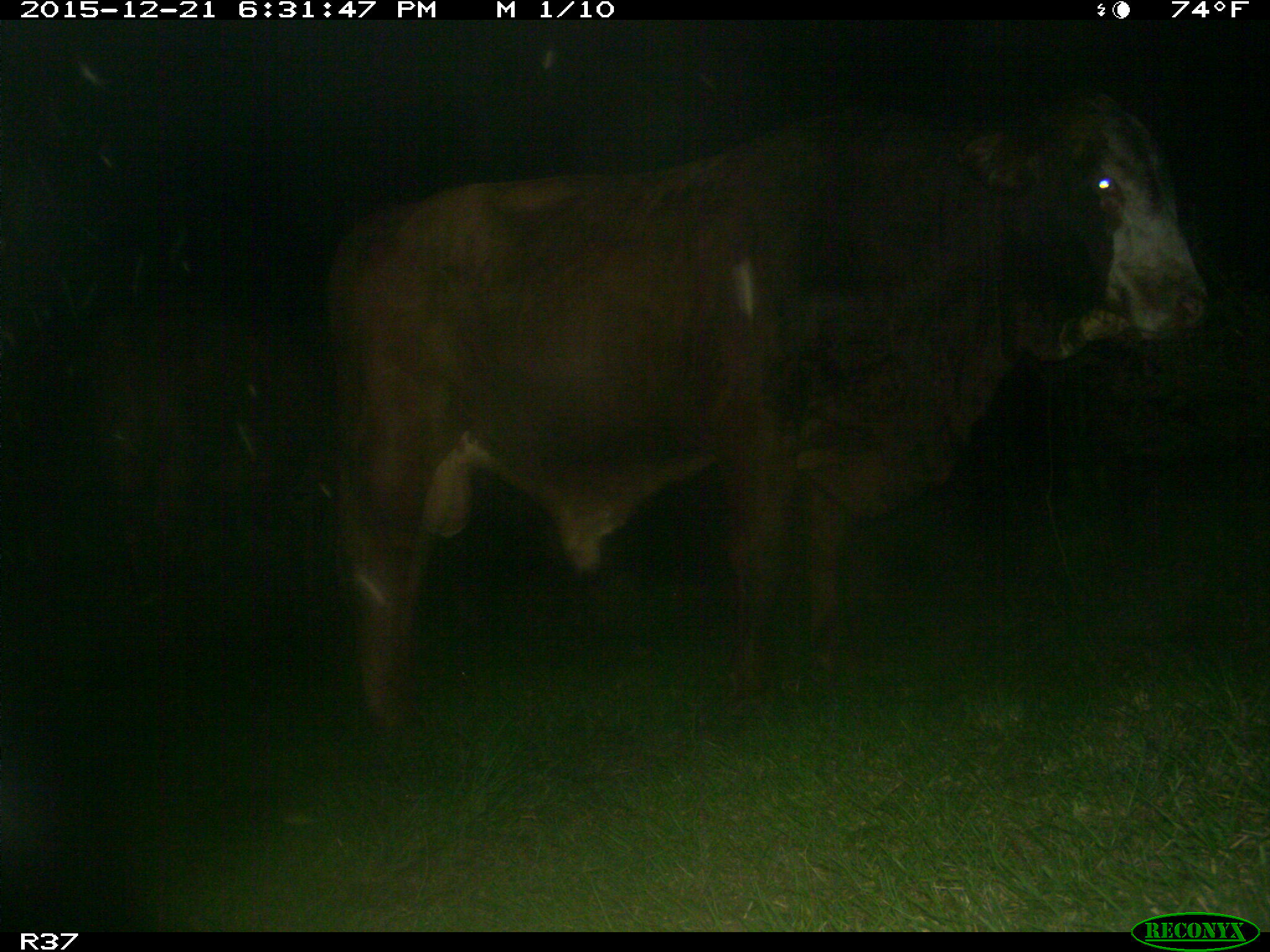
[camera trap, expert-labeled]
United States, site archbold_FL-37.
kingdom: Animalia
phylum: Chordata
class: Mammalia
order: Artiodactyla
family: Bovidae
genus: Bos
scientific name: Bos taurus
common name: domestic cow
Bos taurus (domestic cow).